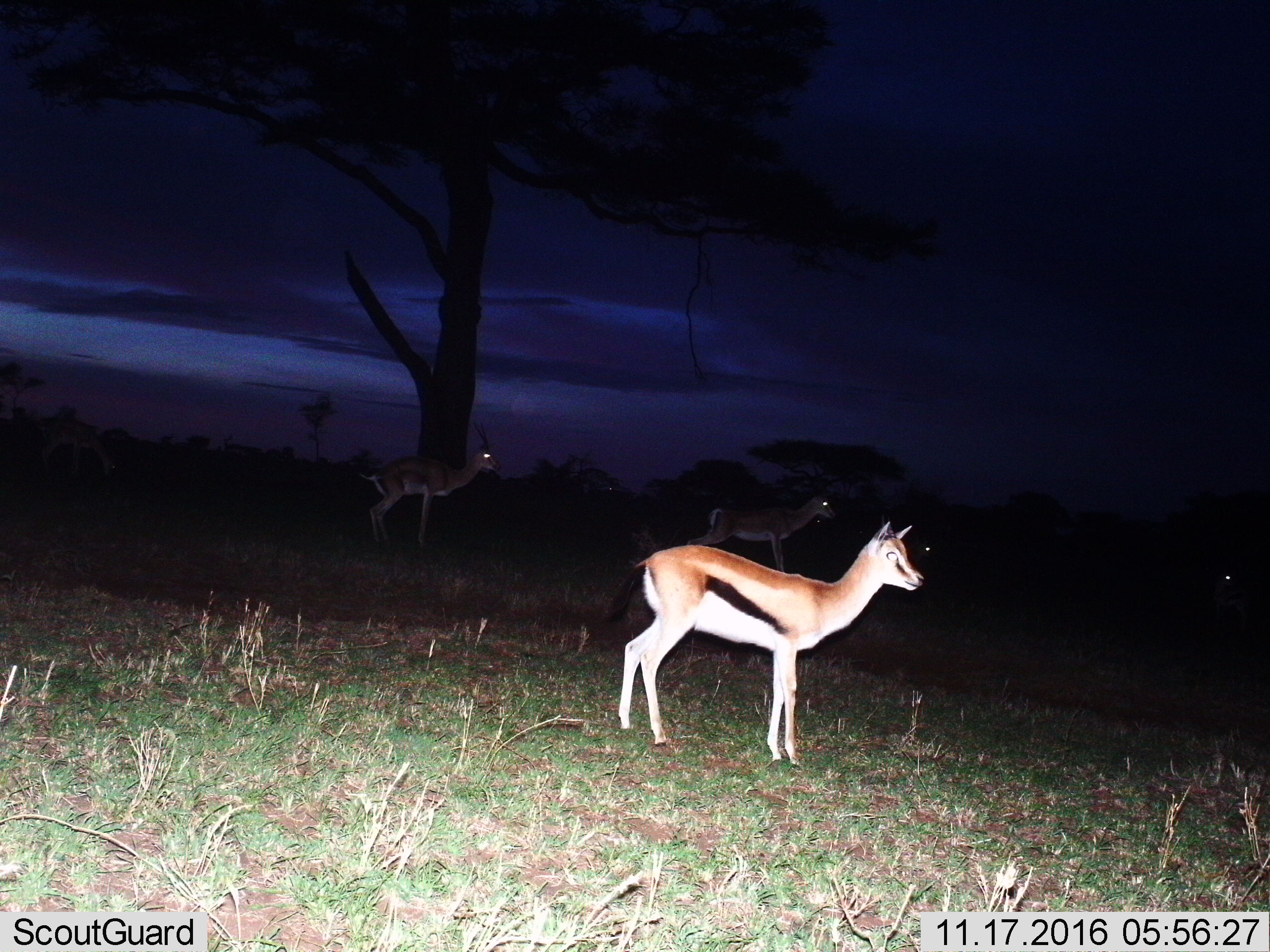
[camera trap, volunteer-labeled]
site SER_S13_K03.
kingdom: Animalia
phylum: Chordata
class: Mammalia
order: Artiodactyla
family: Bovidae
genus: Eudorcas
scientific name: Eudorcas thomsonii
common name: thomson's gazelle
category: gazellethomsons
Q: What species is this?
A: Gazellethomsons (thomson's gazelle) (Eudorcas thomsonii).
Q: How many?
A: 5.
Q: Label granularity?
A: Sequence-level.